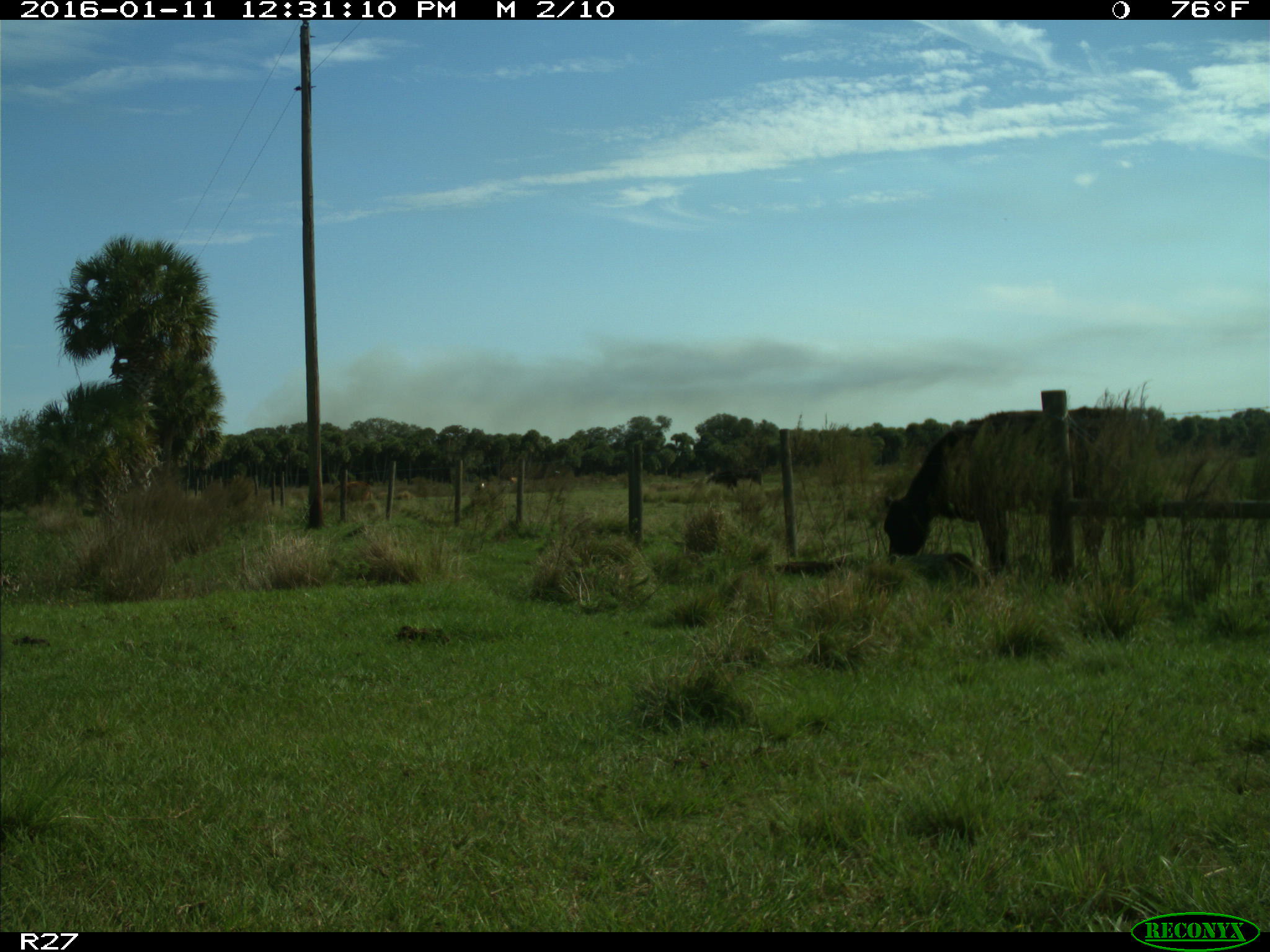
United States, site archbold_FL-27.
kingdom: Animalia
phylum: Chordata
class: Mammalia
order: Artiodactyla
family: Bovidae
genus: Bos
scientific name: Bos taurus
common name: domestic cow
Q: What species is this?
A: Bos taurus (domestic cow).